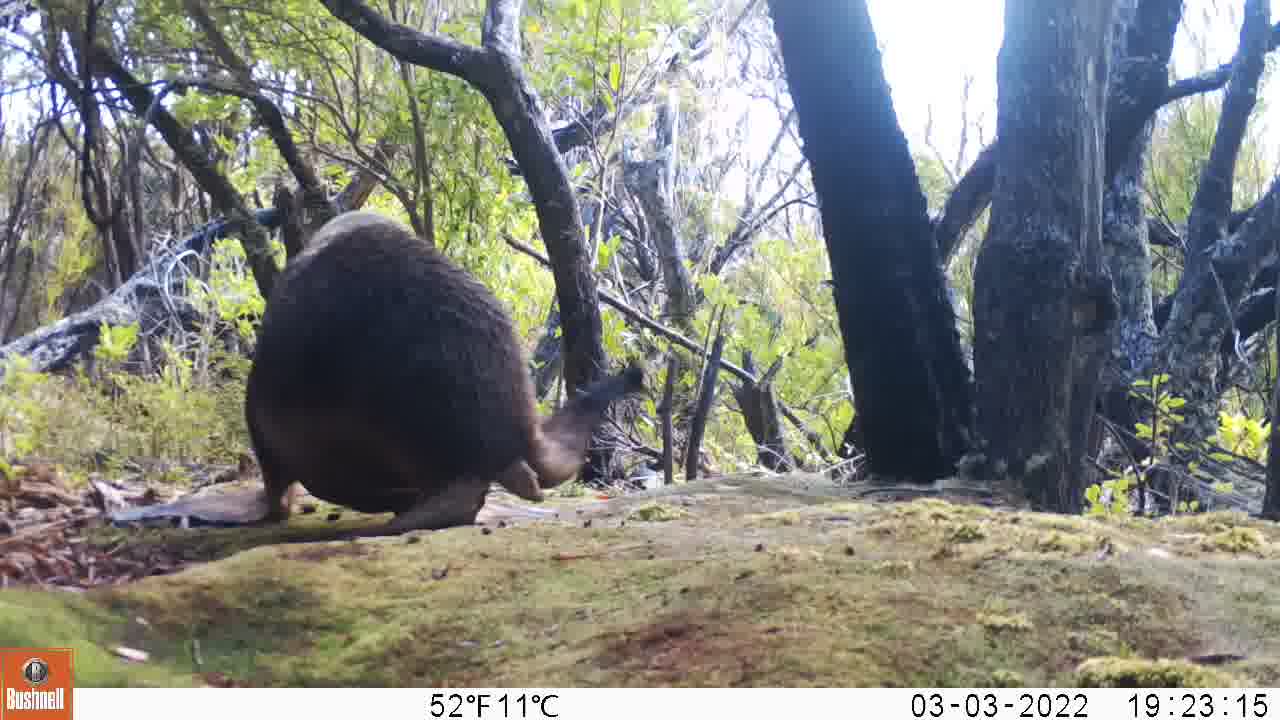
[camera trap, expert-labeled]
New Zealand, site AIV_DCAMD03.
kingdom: Animalia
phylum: Chordata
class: Mammalia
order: Carnivora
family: Otariidae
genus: Phocarctos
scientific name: Phocarctos hookeri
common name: new zealand sea lion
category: sealion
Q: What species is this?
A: Sealion (new zealand sea lion) (Phocarctos hookeri).